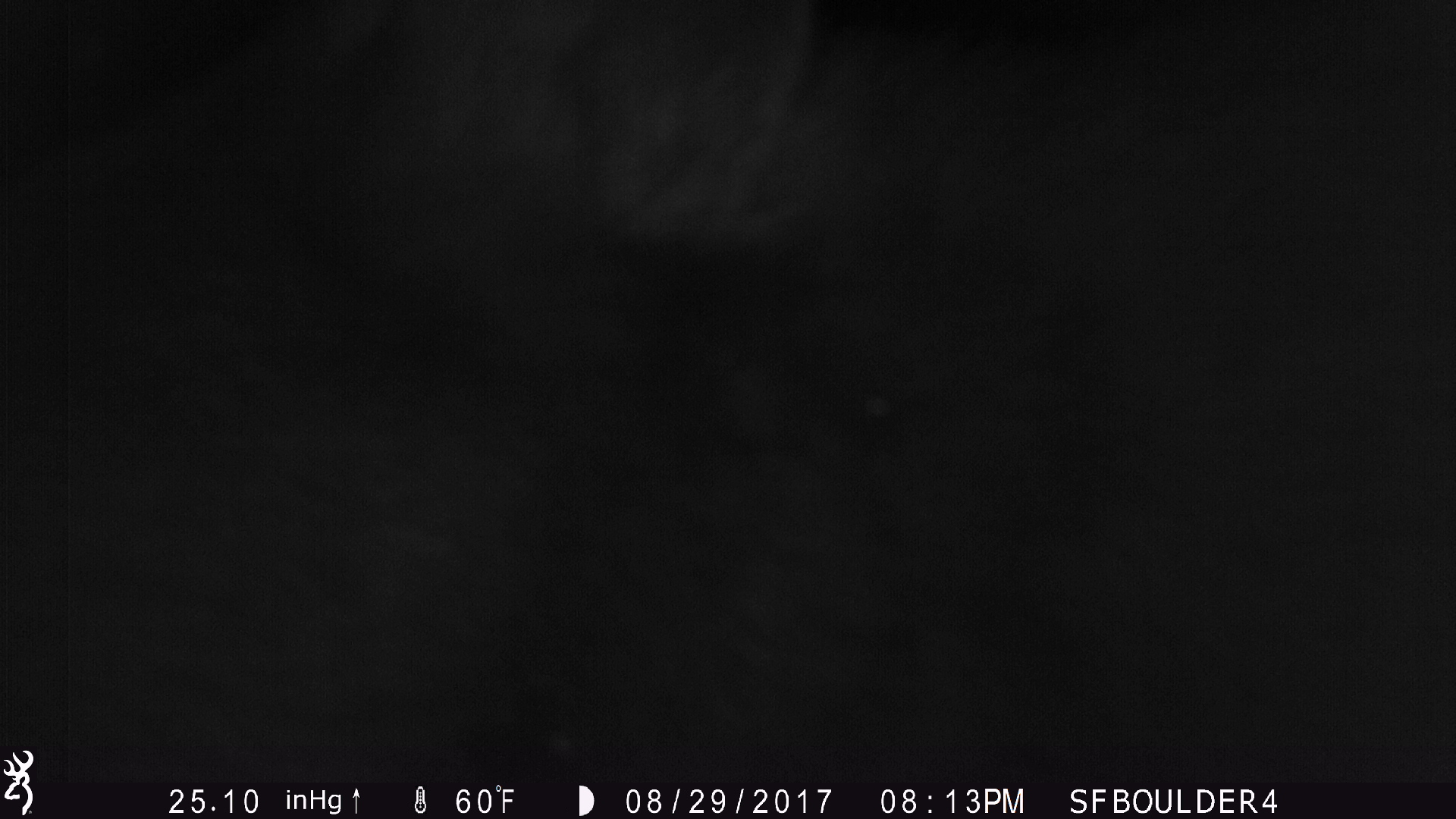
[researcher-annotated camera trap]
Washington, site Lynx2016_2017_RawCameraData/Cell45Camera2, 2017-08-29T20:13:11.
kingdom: Animalia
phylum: Chordata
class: Mammalia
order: Carnivora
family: Ursidae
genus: Ursus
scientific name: Ursus americanus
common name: american black bear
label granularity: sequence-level